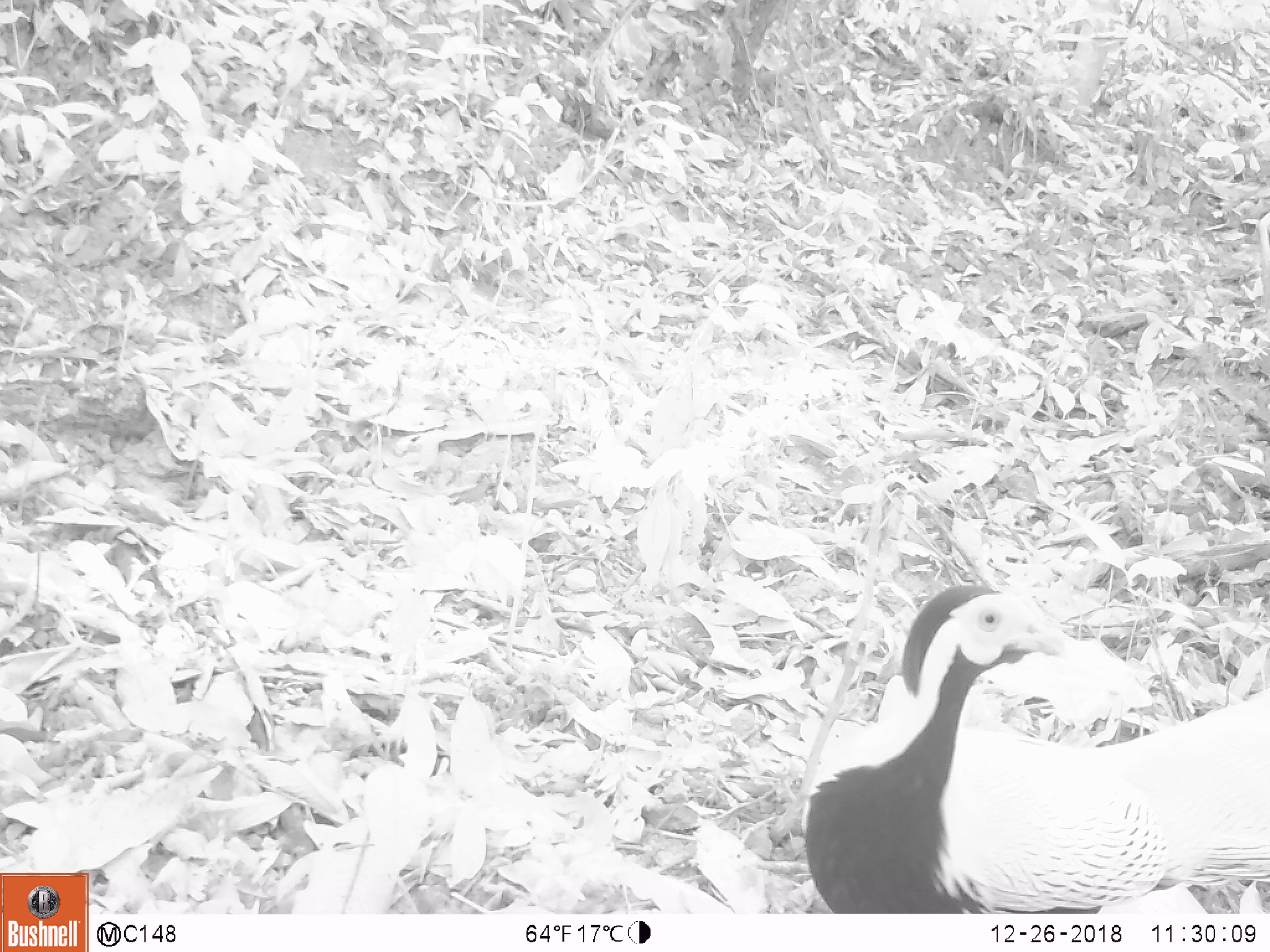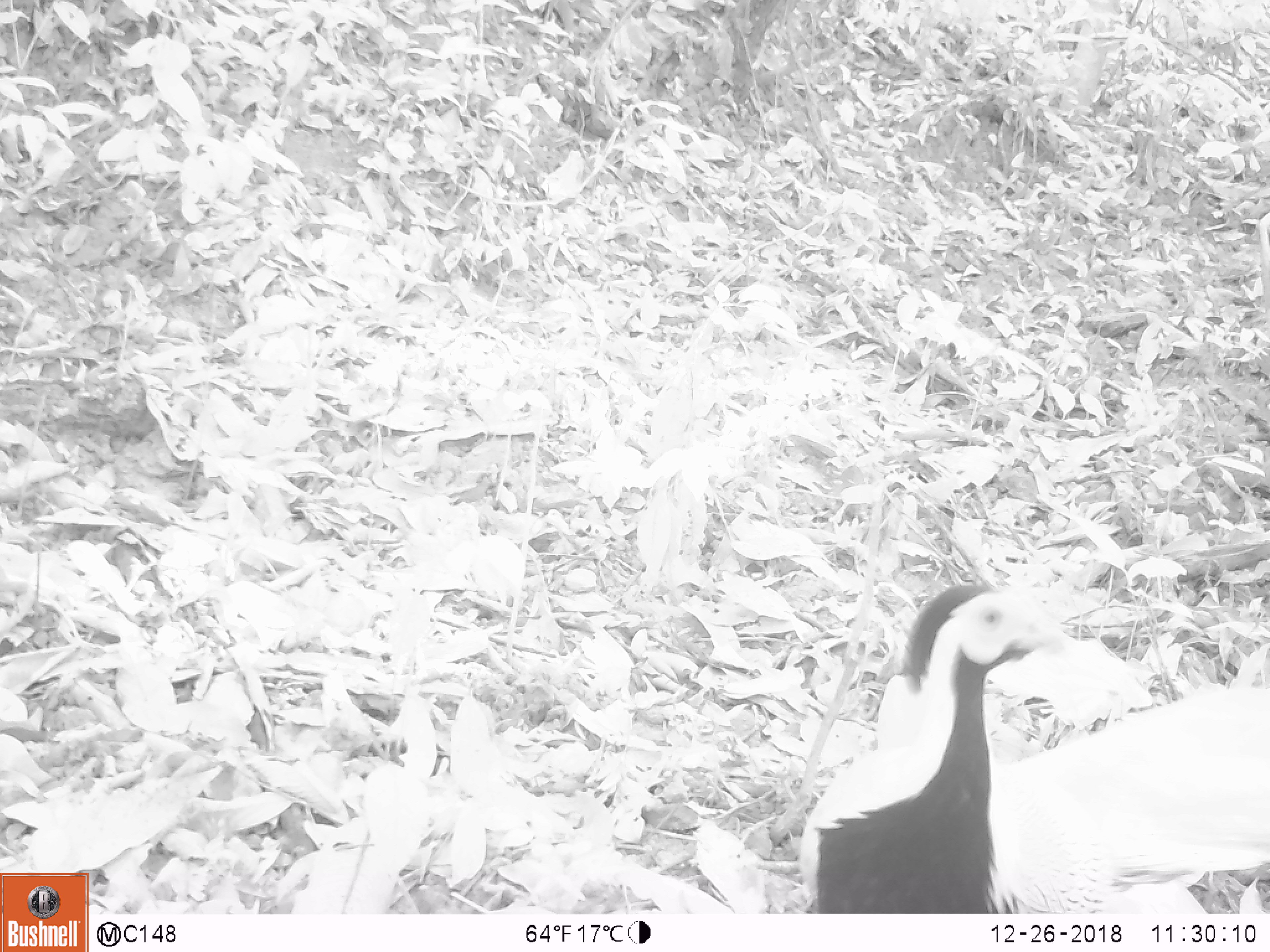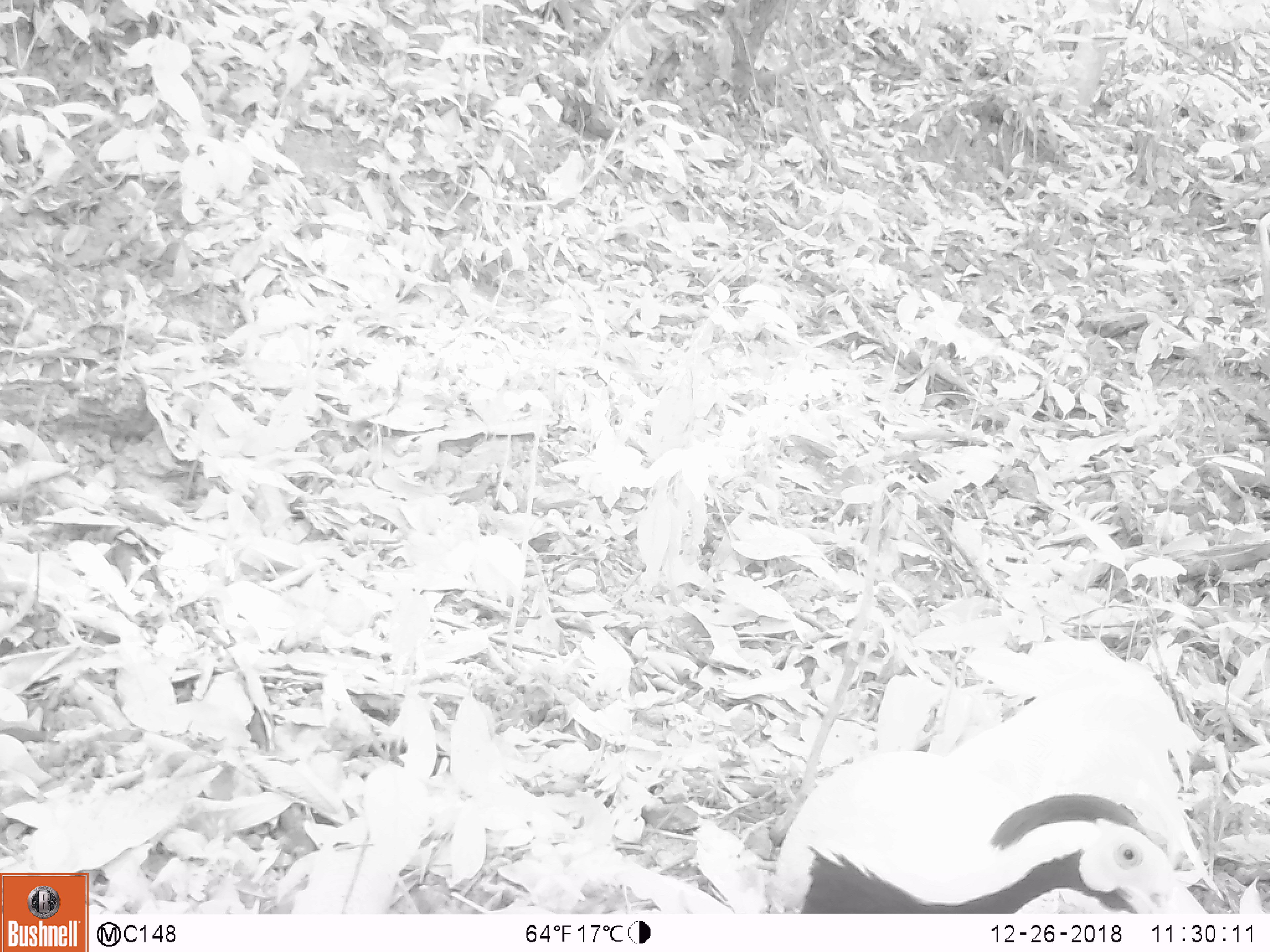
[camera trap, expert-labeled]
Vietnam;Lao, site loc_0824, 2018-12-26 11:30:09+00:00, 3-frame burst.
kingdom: Animalia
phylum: Chordata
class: Aves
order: Galliformes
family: Phasianidae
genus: Lophura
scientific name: Lophura nycthemera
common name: silver pheasant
Silver pheasant (Lophura nycthemera). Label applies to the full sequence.